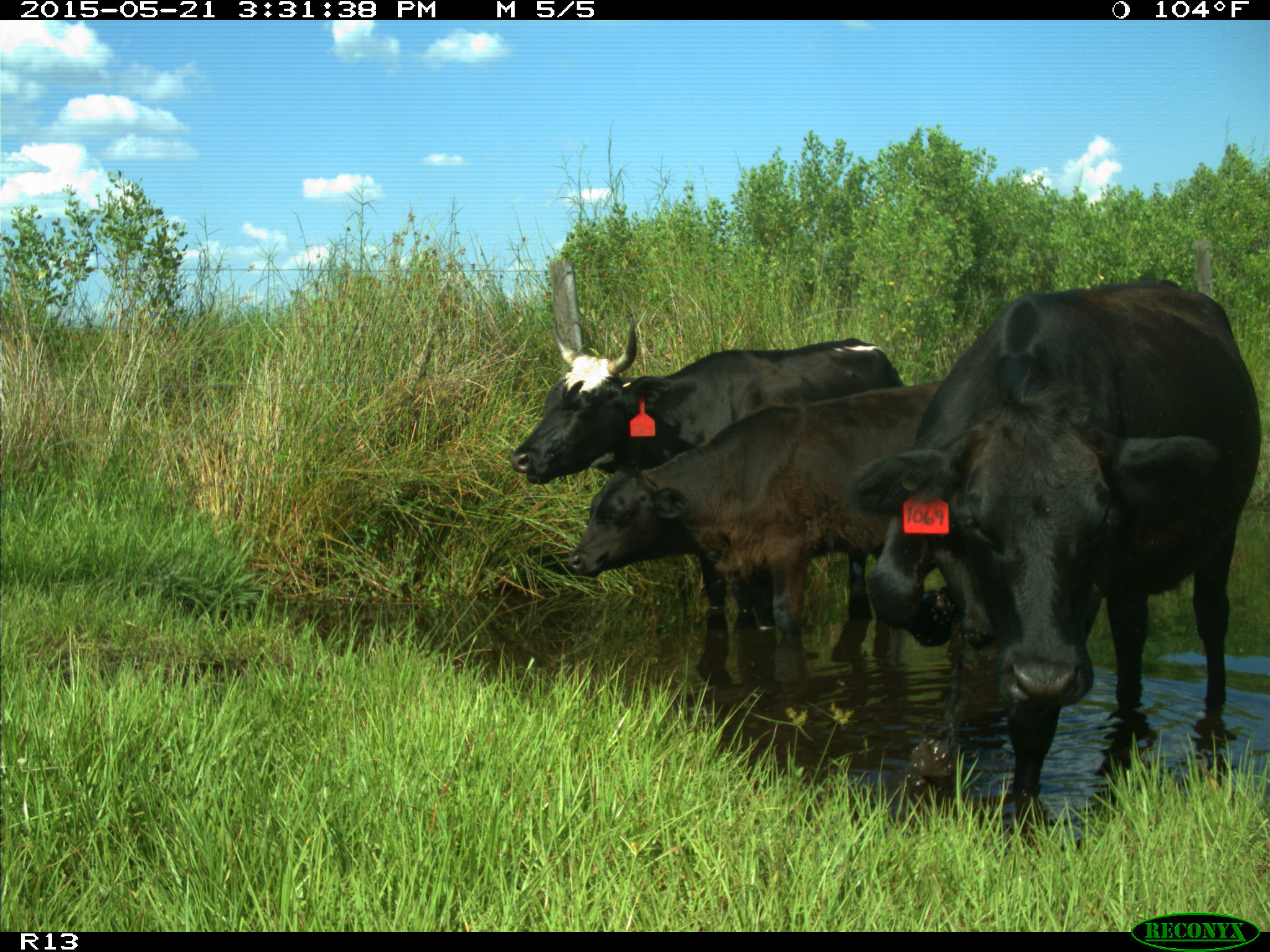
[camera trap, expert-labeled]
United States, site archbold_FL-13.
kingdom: Animalia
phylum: Chordata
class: Mammalia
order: Artiodactyla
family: Bovidae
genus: Bos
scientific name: Bos taurus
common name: domestic cow